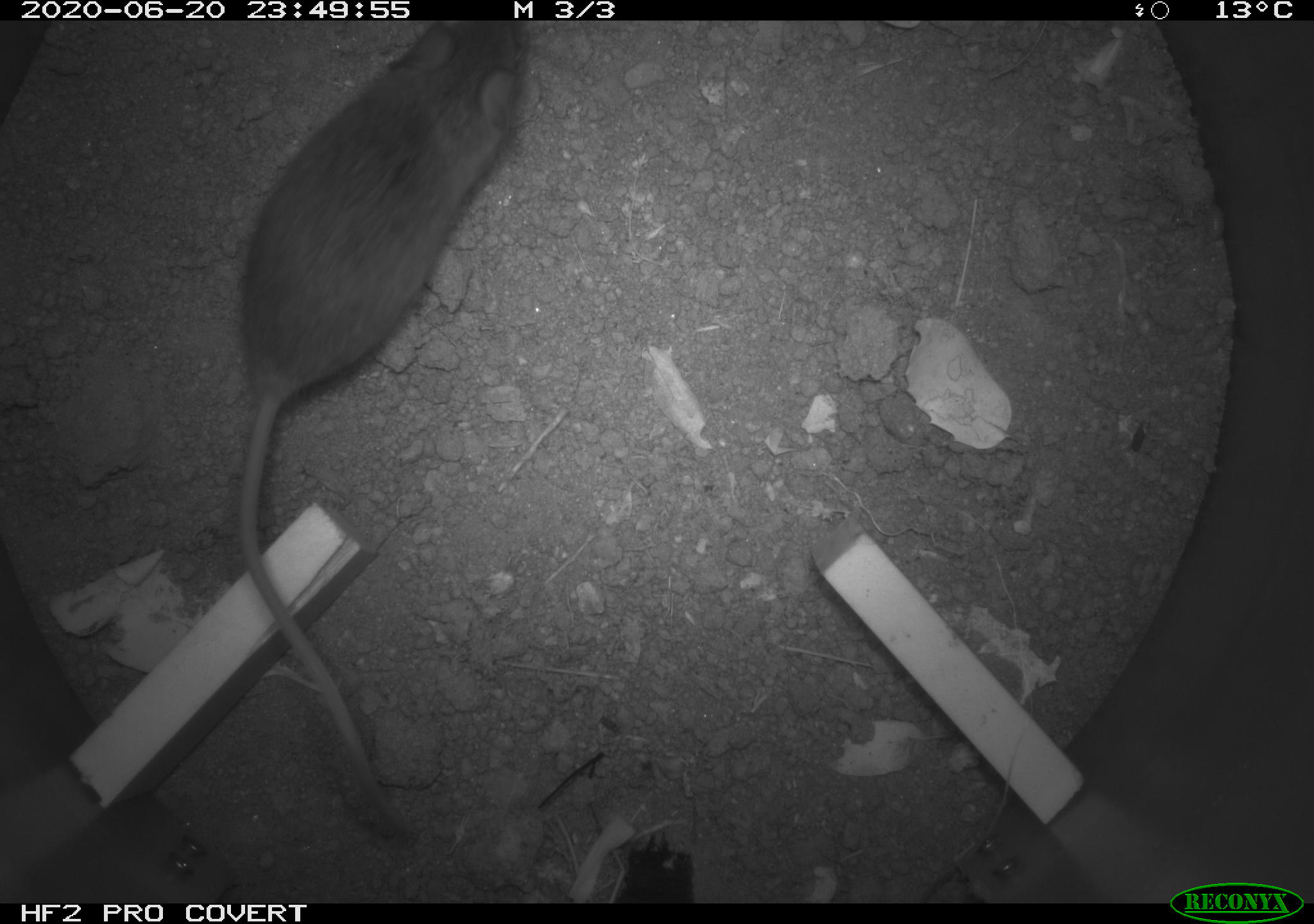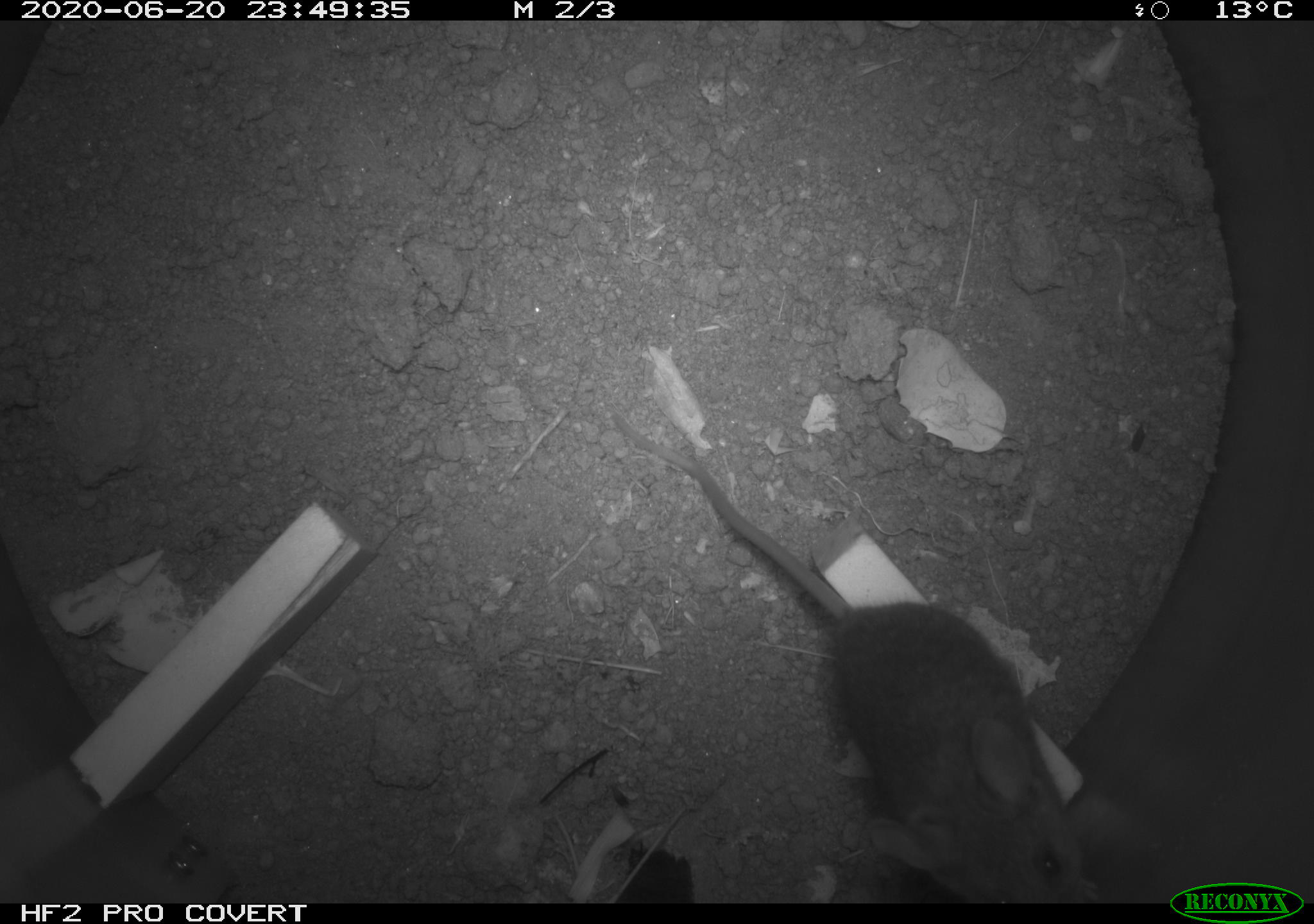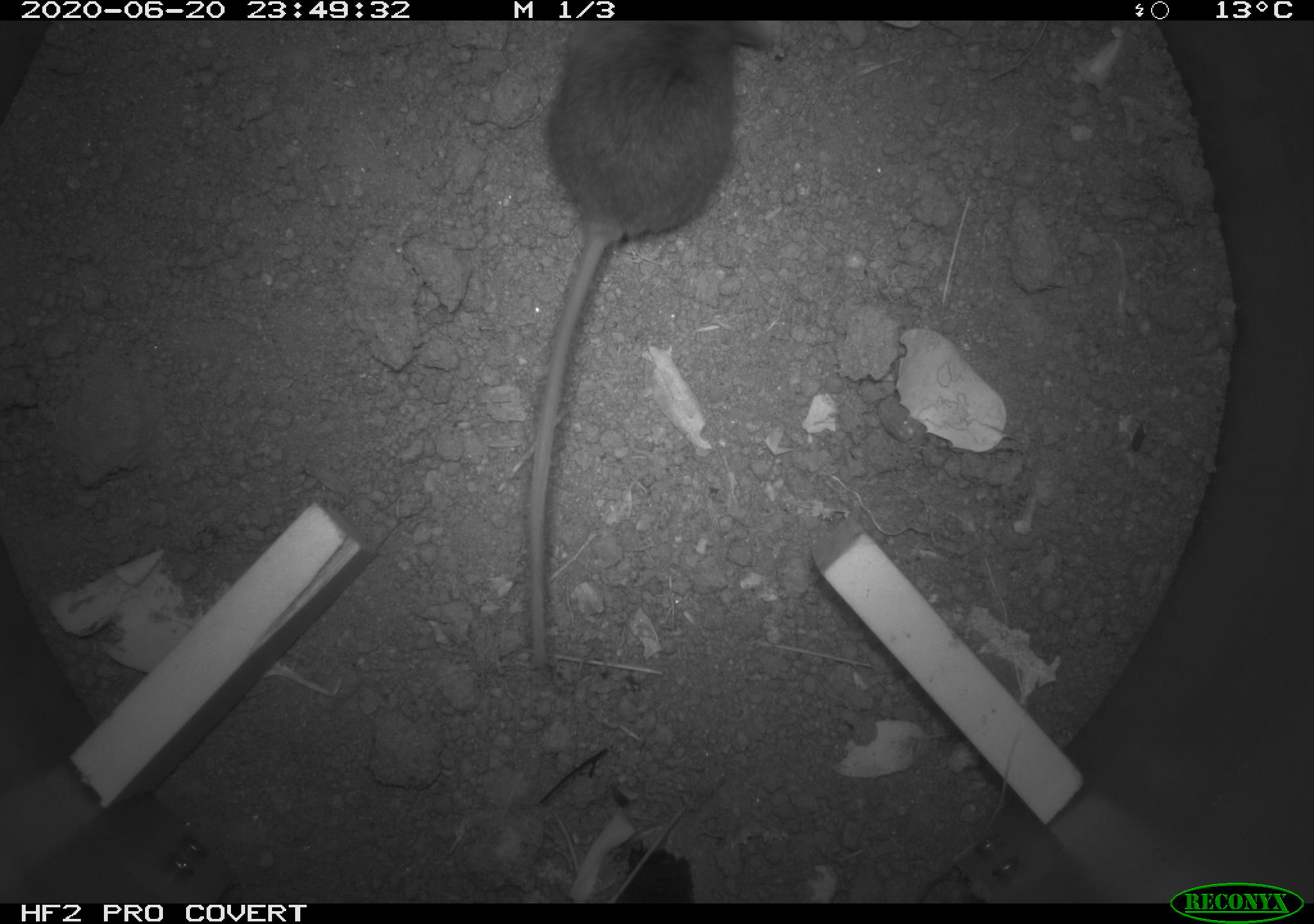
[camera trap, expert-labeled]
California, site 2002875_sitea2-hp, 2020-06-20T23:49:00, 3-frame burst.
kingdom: Animalia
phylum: Chordata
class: Mammalia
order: Rodentia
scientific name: Rodentia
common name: mouse species